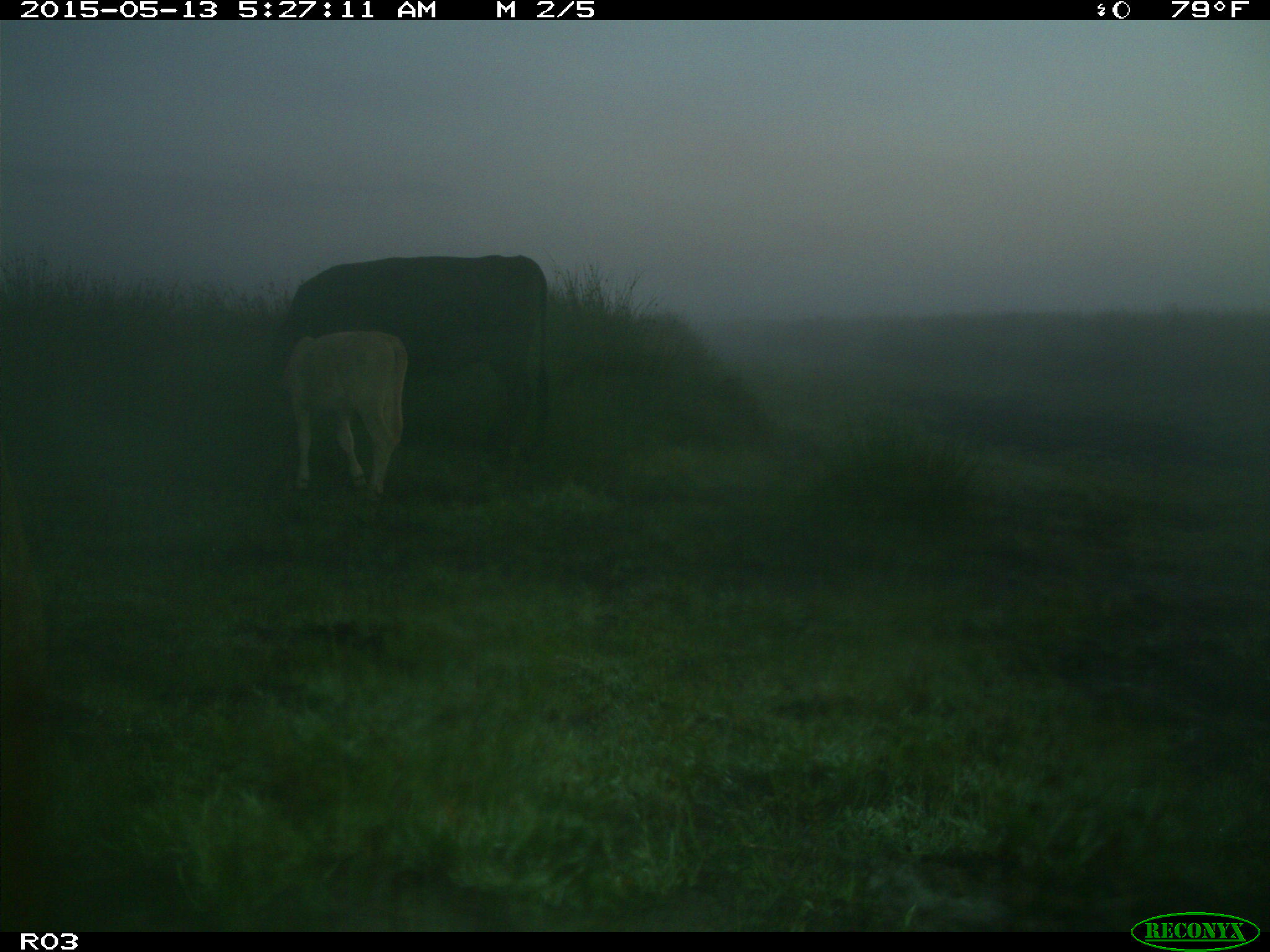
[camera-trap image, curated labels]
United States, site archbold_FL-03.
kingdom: Animalia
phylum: Chordata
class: Mammalia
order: Artiodactyla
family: Bovidae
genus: Bos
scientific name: Bos taurus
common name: domestic cow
Bos taurus (domestic cow).